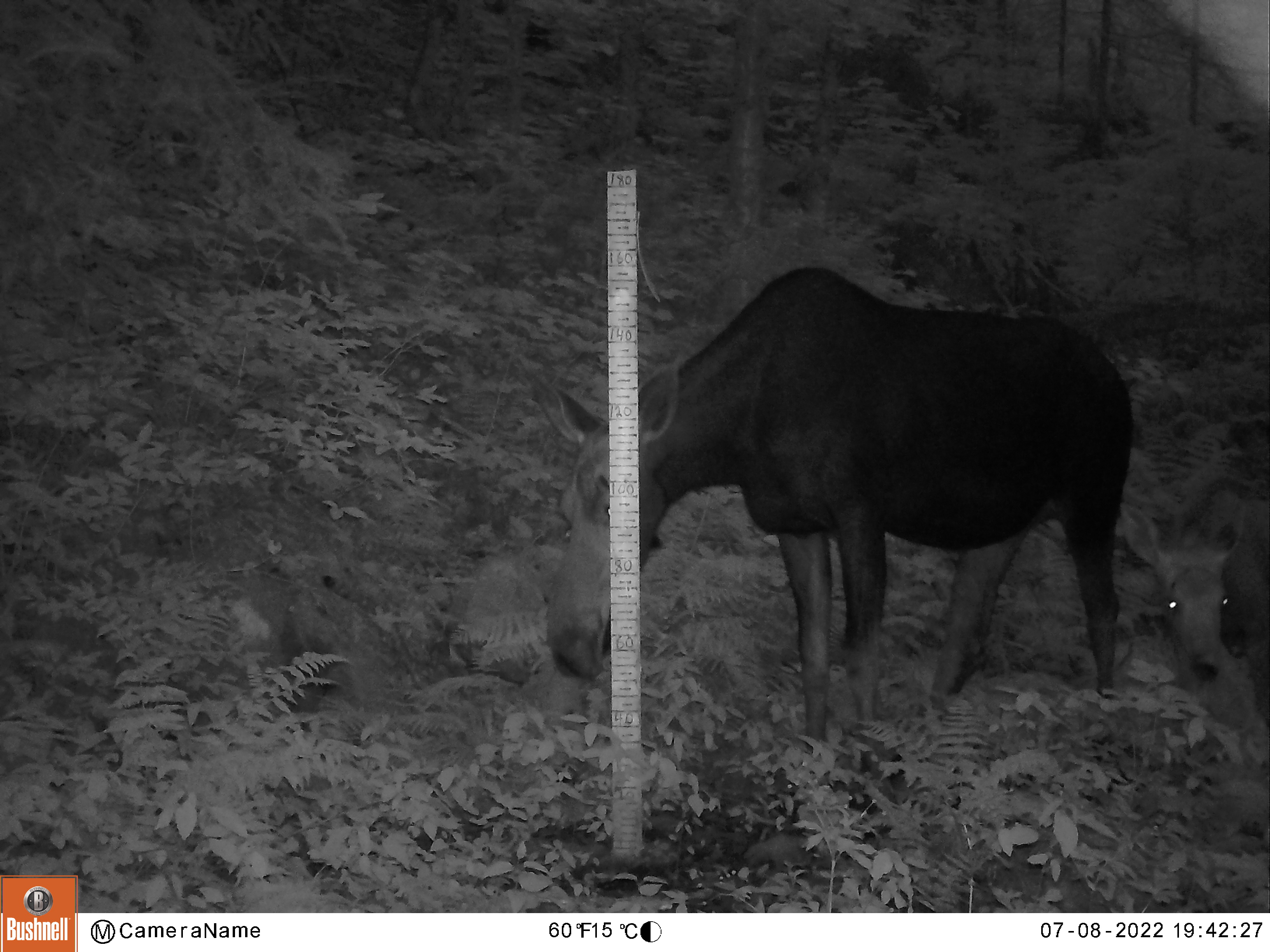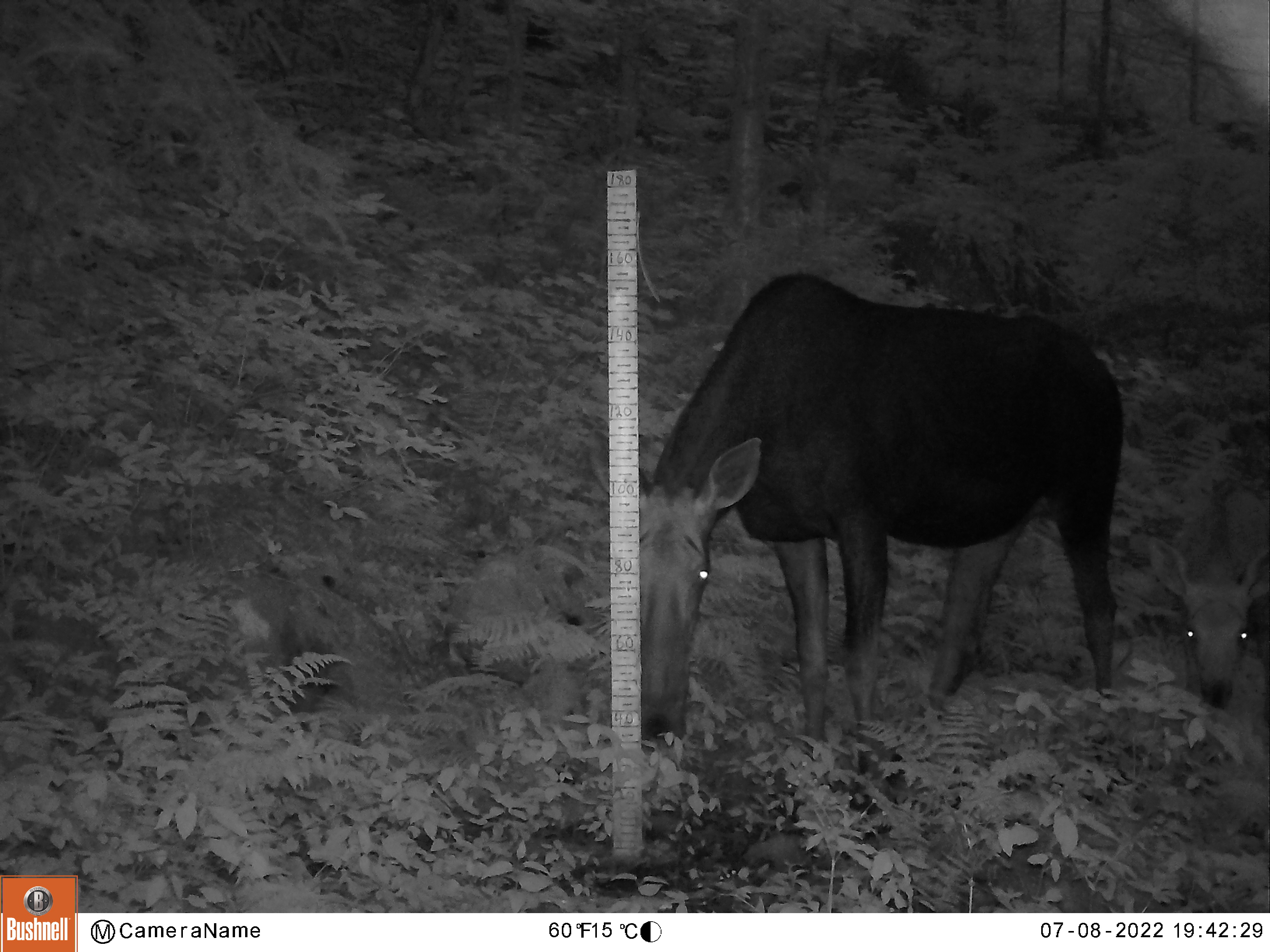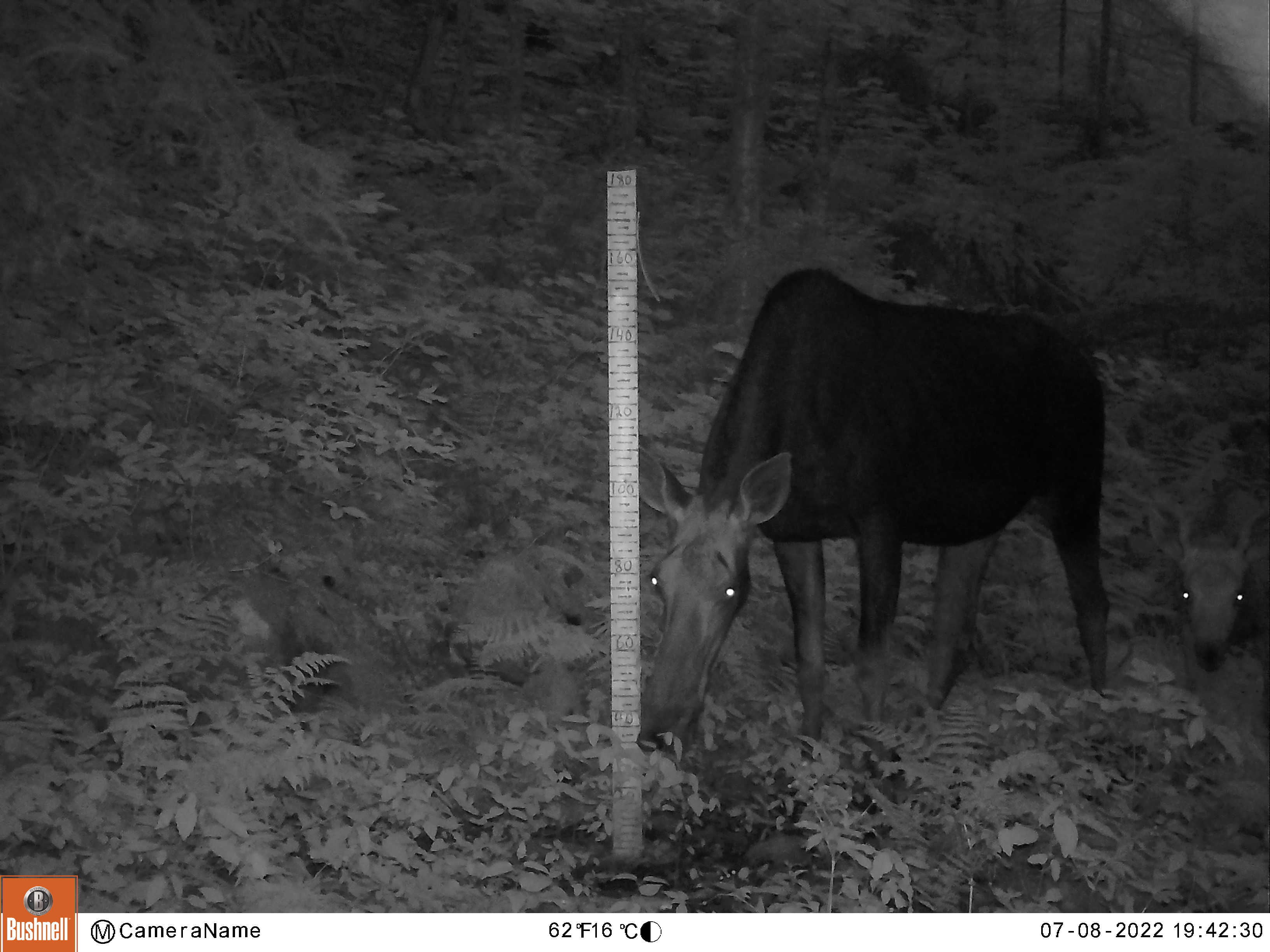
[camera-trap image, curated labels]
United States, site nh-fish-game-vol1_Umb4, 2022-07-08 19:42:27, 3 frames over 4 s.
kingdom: Animalia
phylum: Chordata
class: Mammalia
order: Artiodactyla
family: Cervidae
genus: Alces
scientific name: Alces alces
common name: moose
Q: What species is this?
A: Moose (Alces alces).